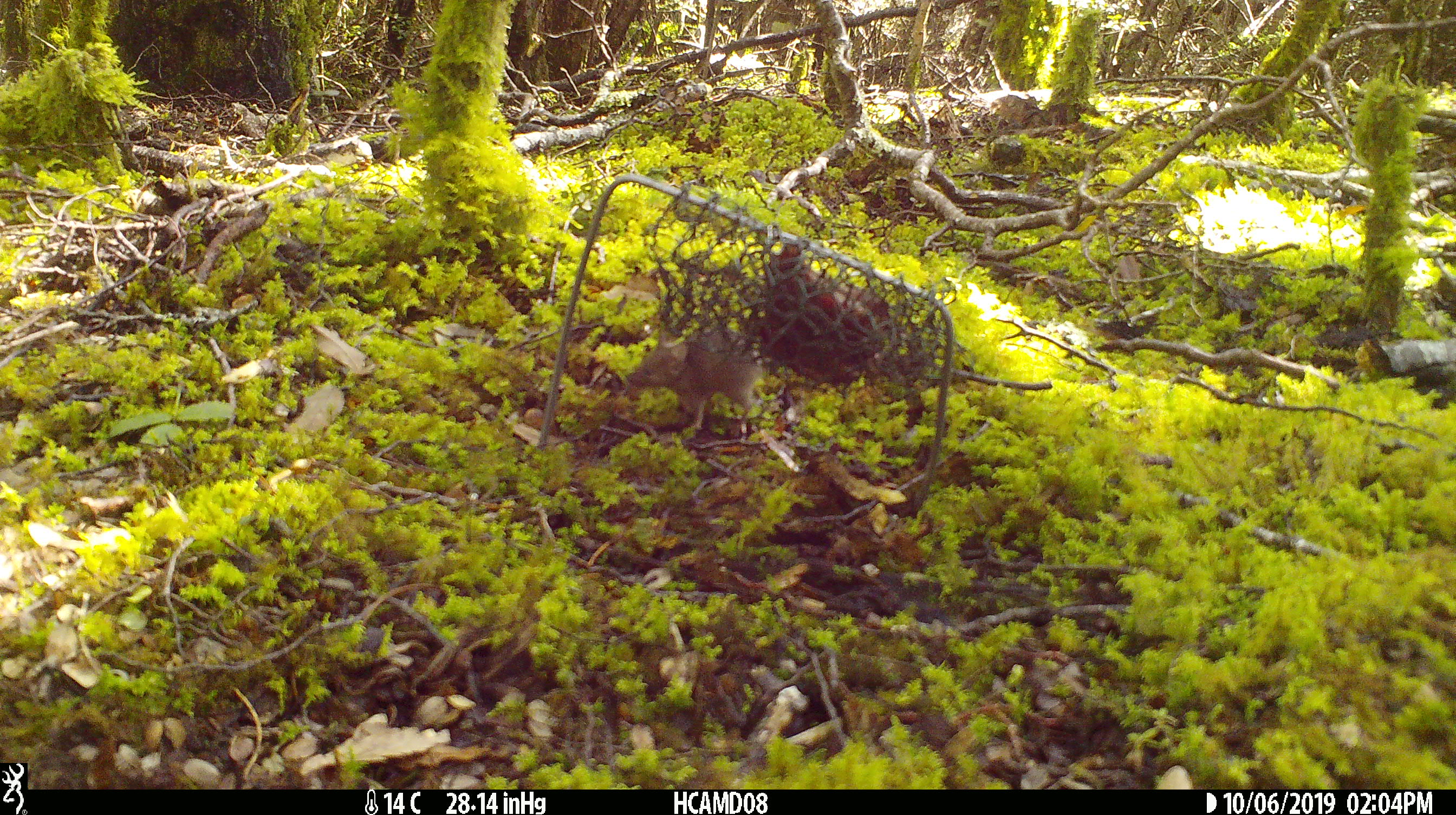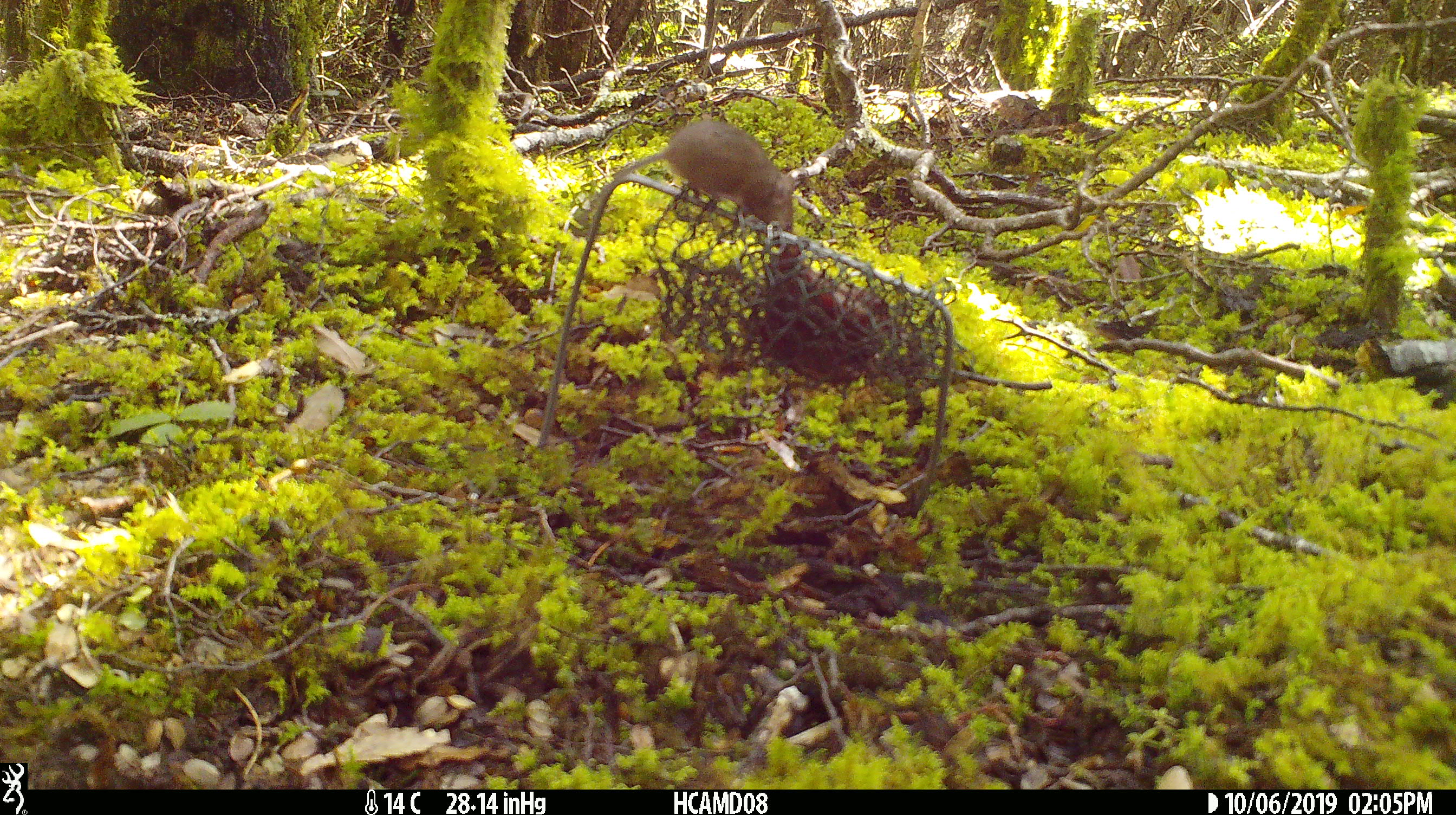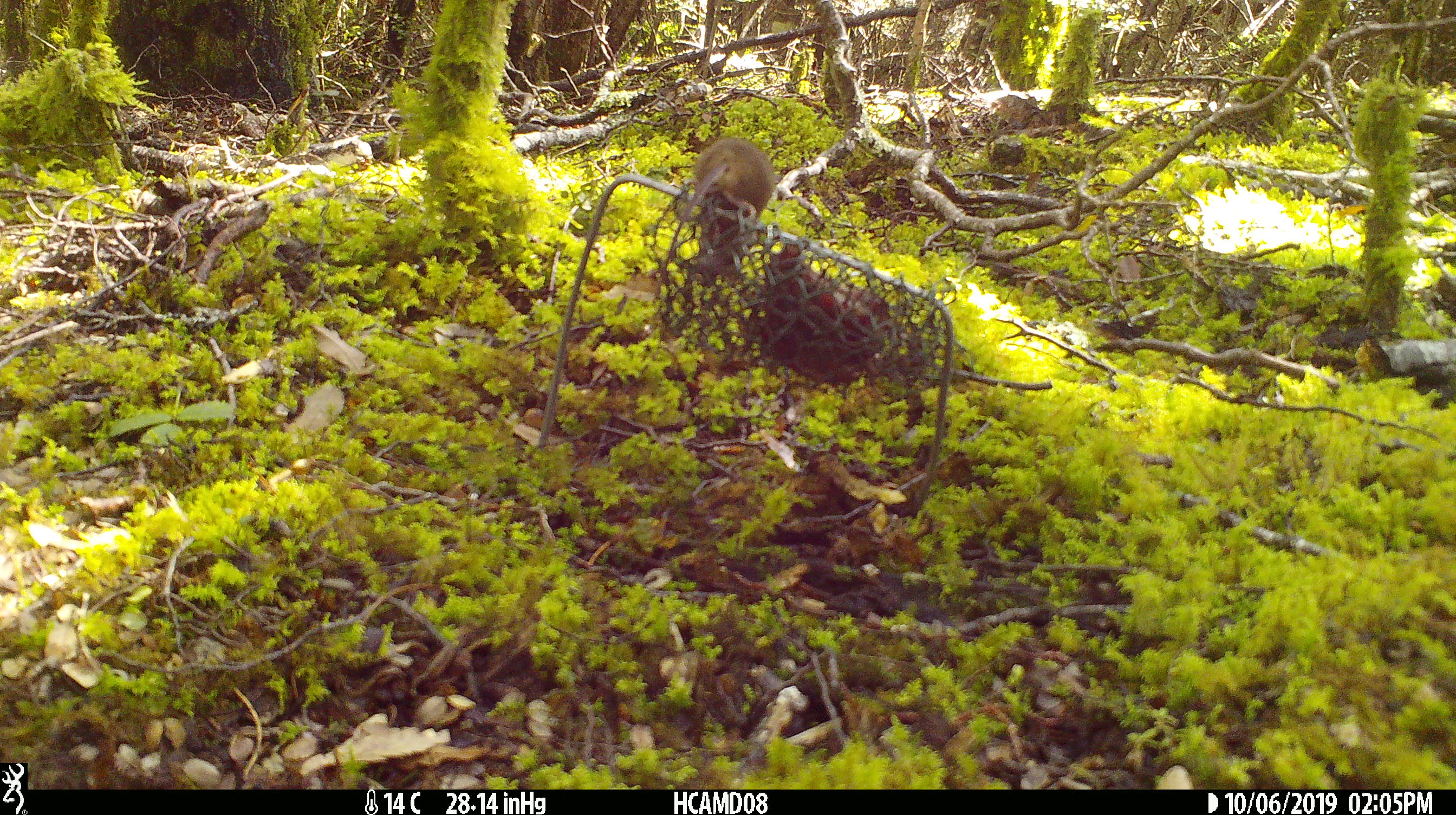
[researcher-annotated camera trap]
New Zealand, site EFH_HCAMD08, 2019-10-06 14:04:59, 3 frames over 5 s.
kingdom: Animalia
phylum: Chordata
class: Mammalia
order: Rodentia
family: Muridae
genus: Mus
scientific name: Mus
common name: mouse